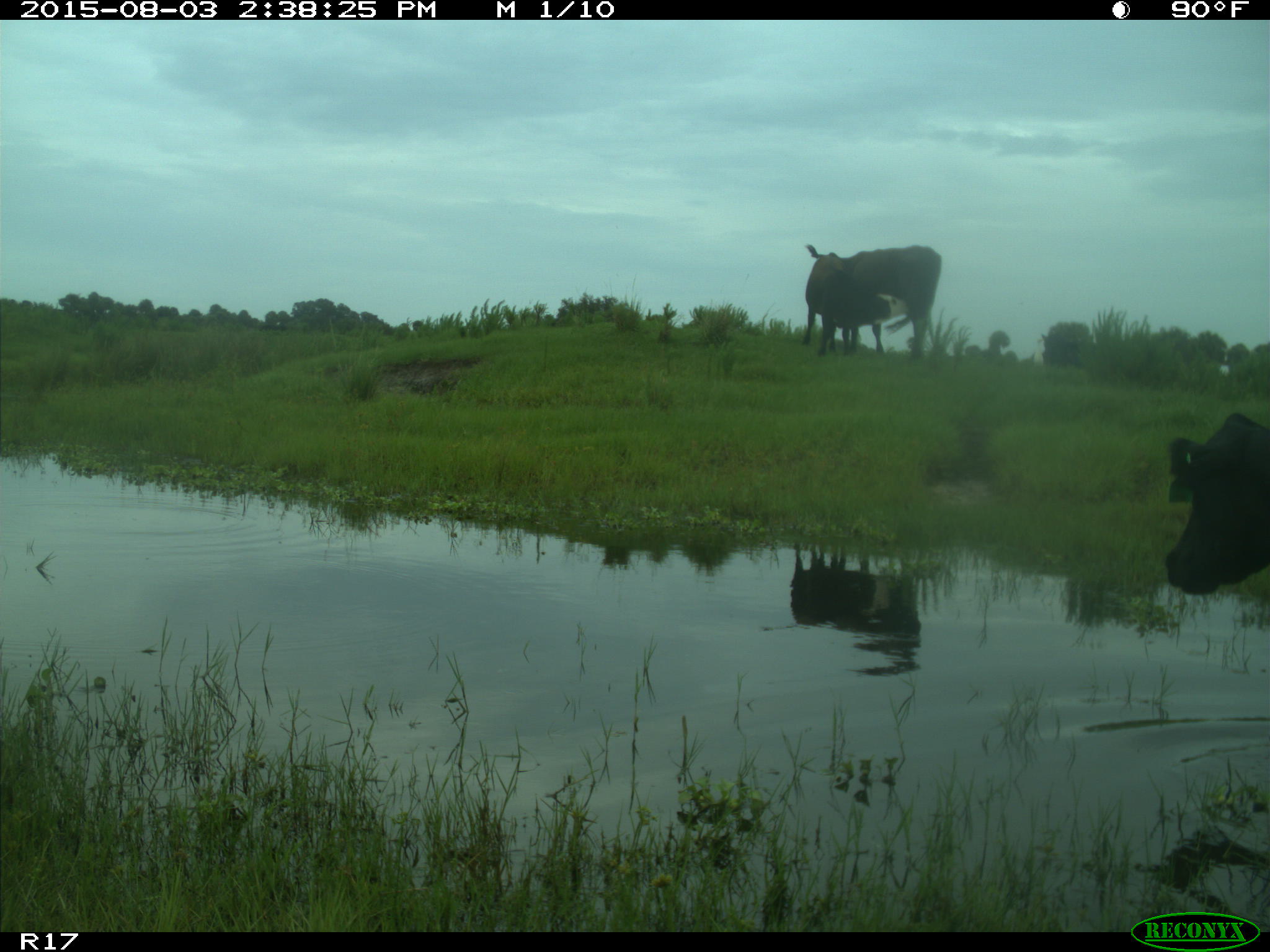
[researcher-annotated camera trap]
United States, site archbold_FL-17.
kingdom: Animalia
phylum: Chordata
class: Mammalia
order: Artiodactyla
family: Bovidae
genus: Bos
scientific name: Bos taurus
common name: domestic cow